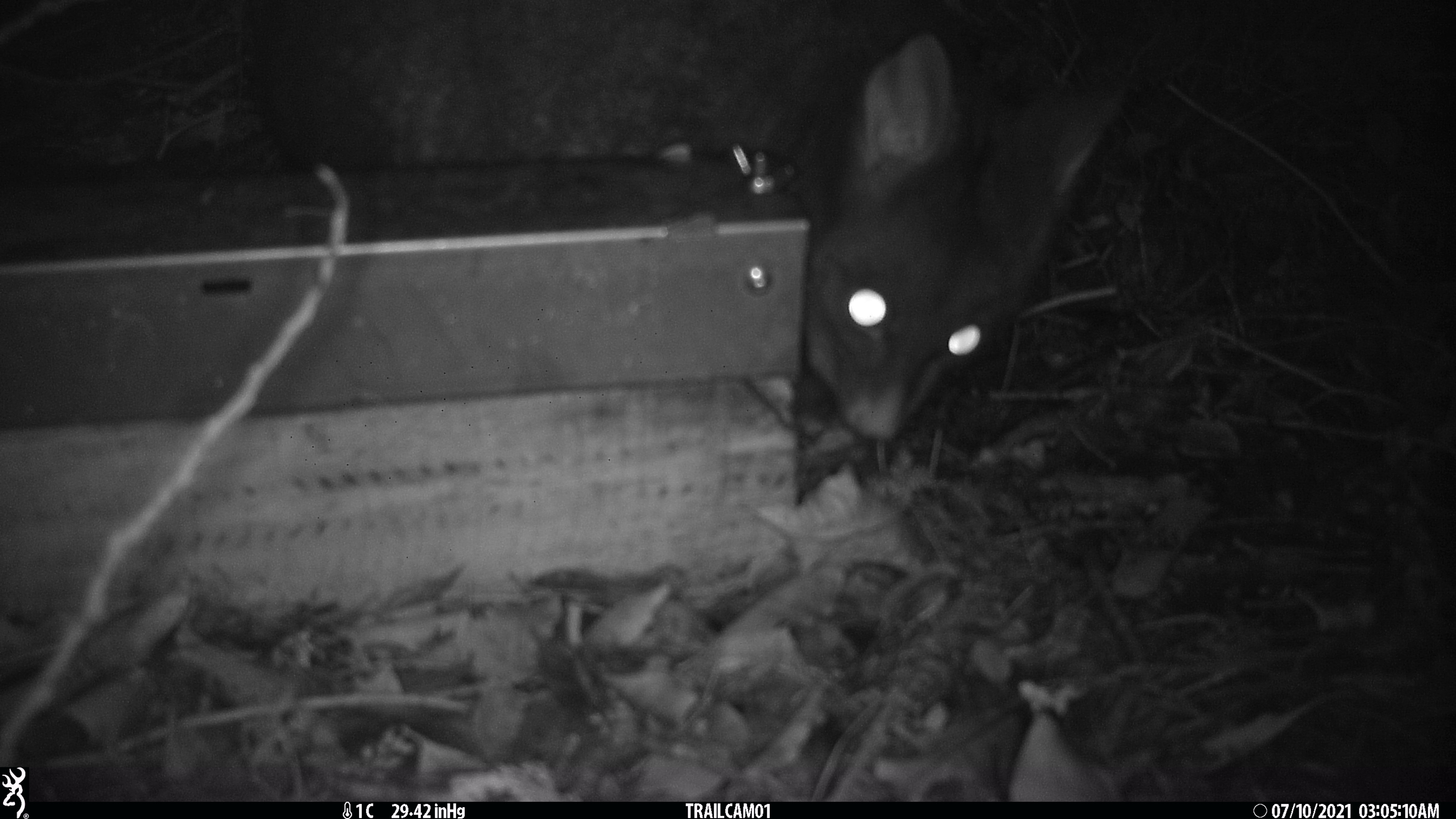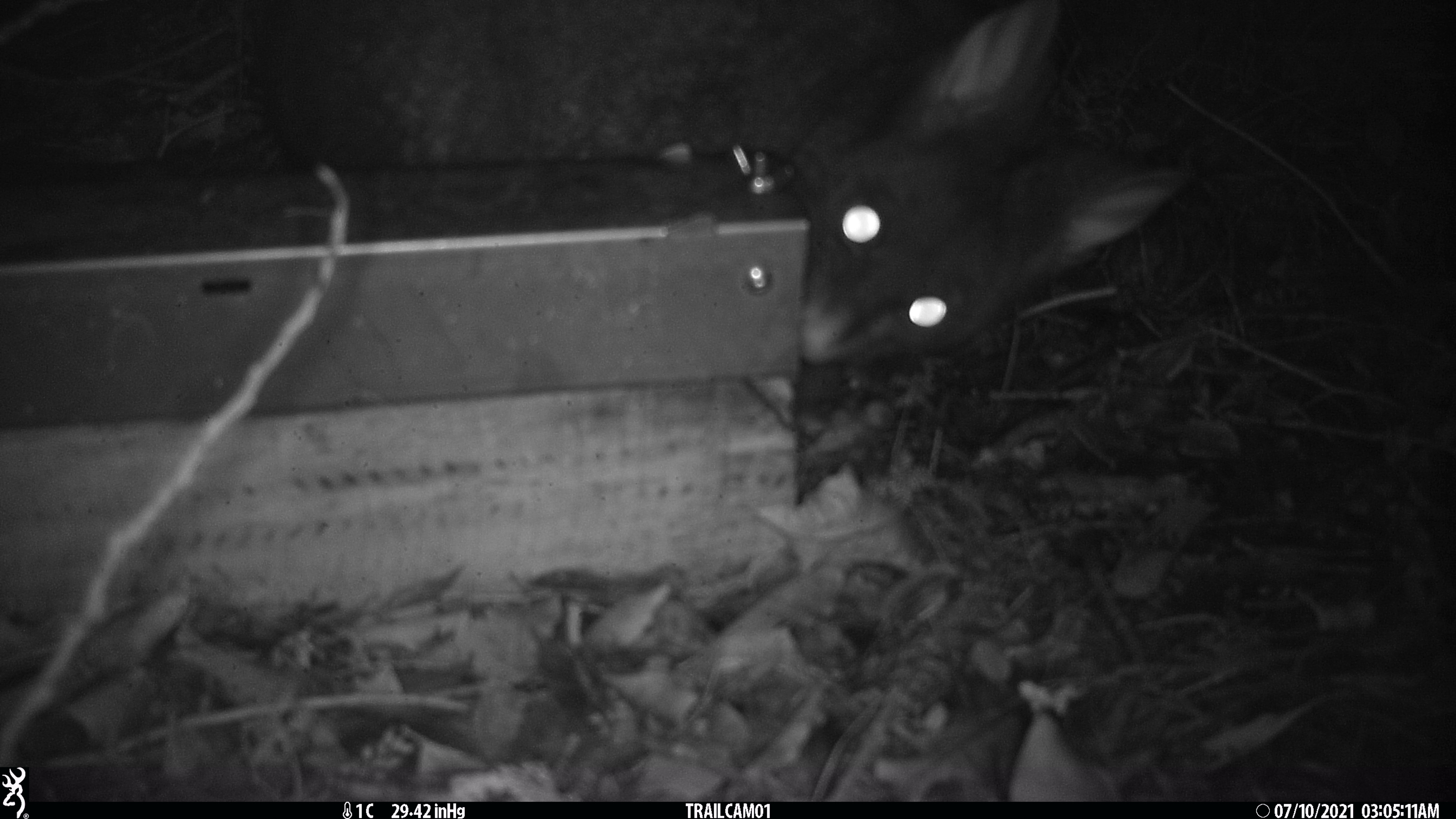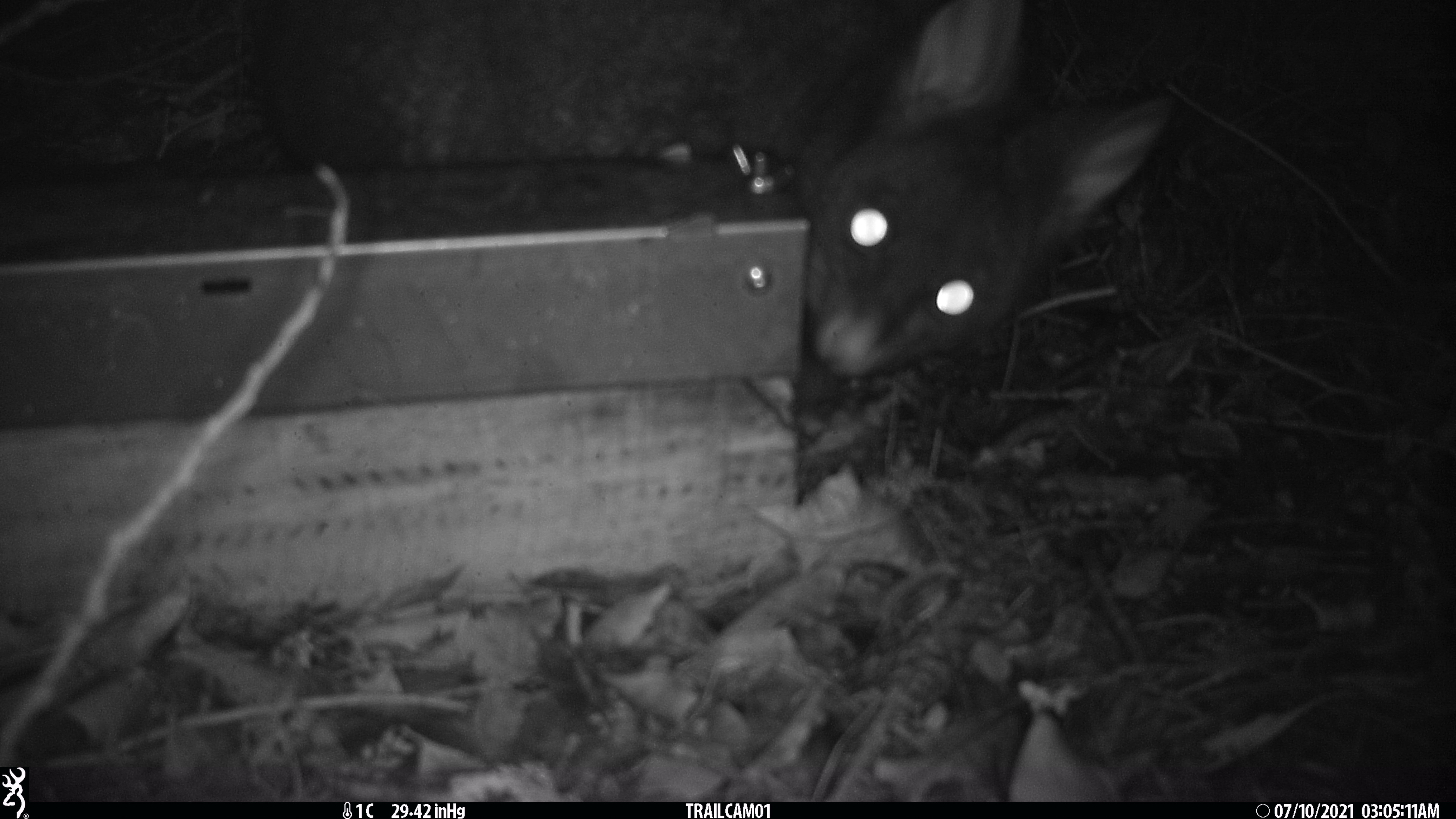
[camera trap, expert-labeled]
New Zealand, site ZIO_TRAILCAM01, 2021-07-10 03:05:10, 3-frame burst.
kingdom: Animalia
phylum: Chordata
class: Mammalia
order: Diprotodontia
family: Phalangeridae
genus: Trichosurus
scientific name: Trichosurus vulpecula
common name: common brushtail possum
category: possum